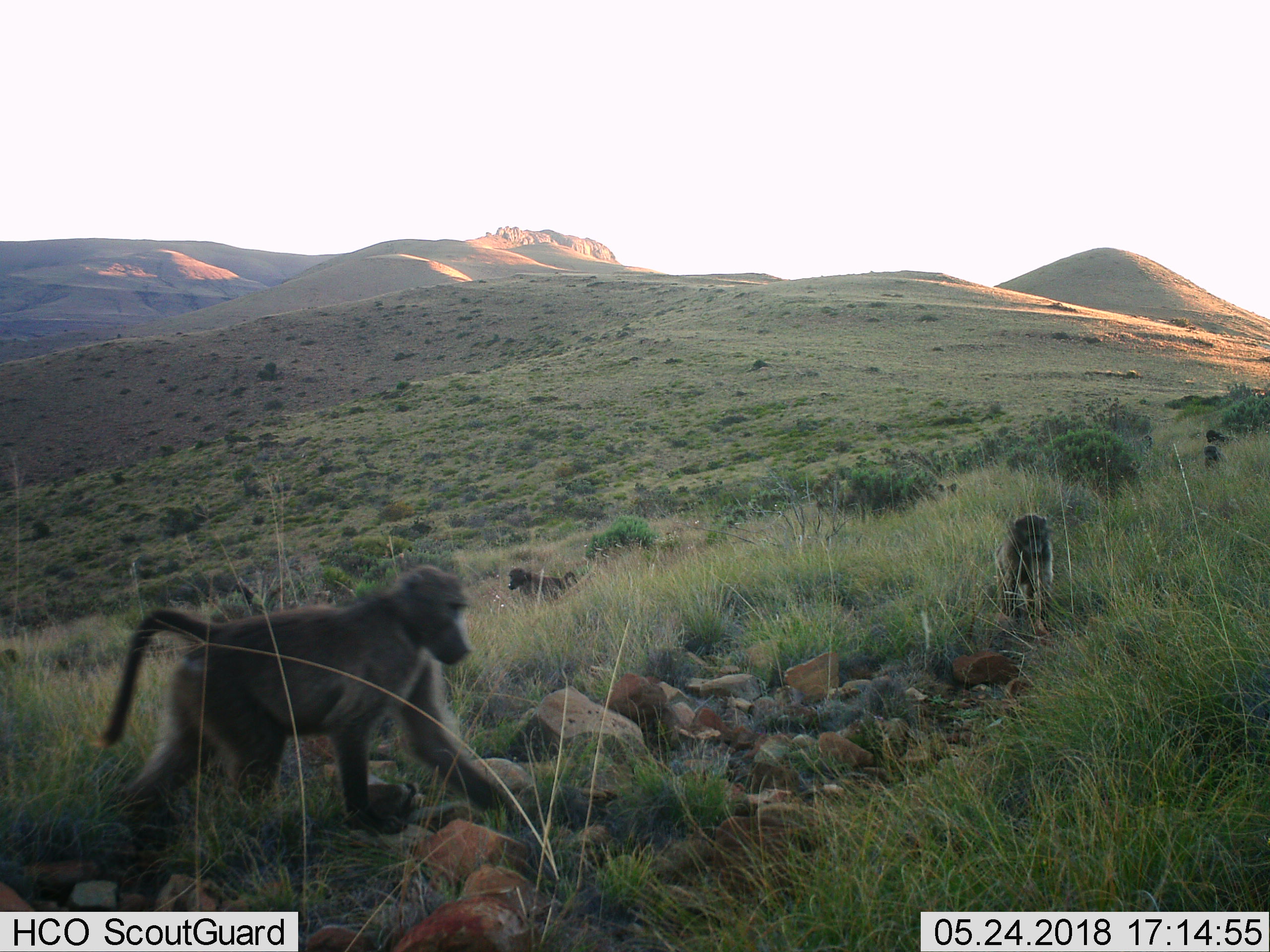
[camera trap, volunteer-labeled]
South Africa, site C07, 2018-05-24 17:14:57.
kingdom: Animalia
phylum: Chordata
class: Mammalia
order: Primates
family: Cercopithecidae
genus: Papio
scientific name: Papio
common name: baboon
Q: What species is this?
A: Baboon (Papio).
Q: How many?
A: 5.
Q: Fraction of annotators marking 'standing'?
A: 22%.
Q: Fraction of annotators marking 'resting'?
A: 22%.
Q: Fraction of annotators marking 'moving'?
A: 100%.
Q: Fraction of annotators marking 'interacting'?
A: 0%.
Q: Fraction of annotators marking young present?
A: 11%.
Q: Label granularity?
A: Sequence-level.